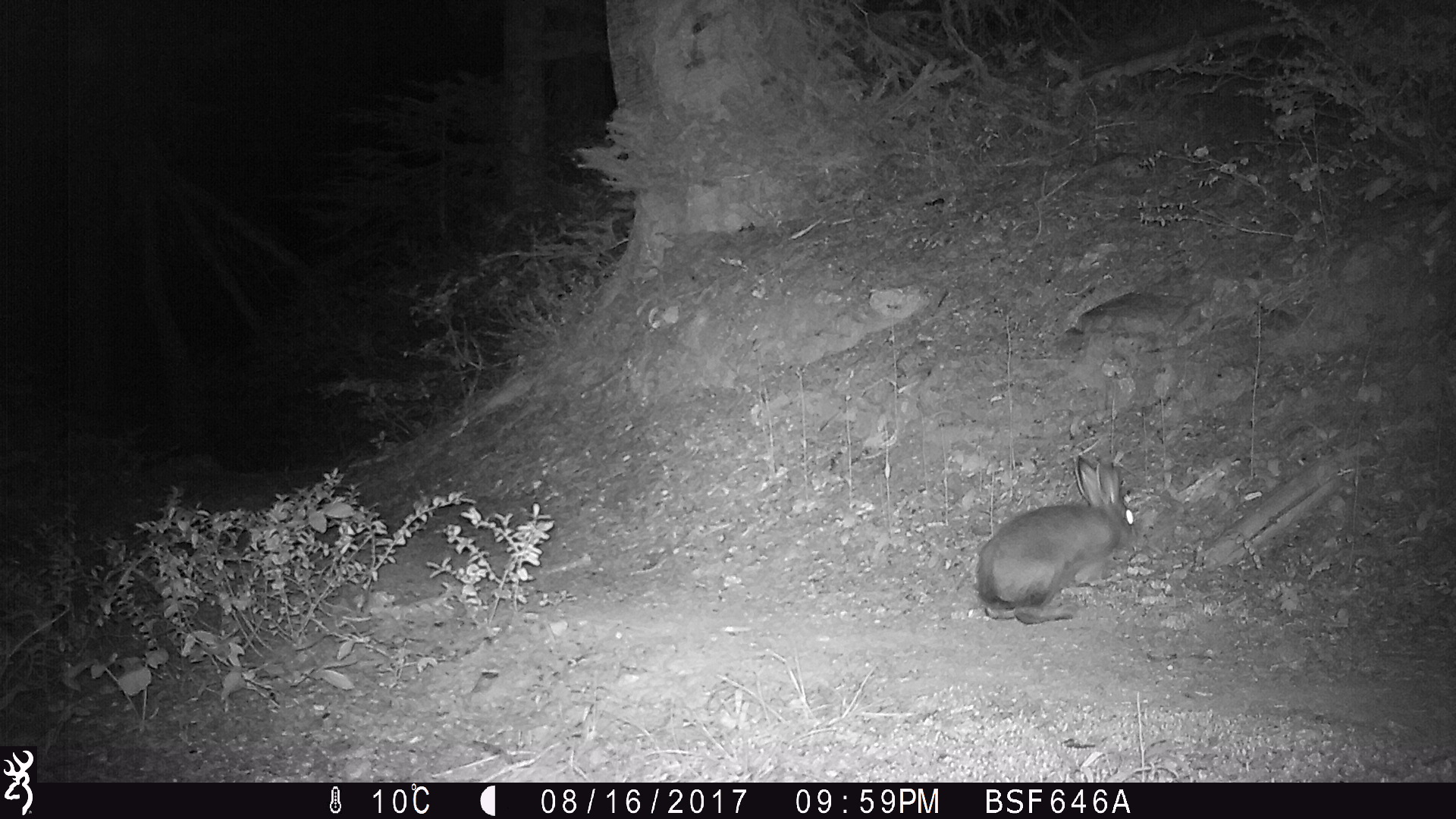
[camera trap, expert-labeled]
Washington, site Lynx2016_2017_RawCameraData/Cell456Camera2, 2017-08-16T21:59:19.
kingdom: Animalia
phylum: Chordata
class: Mammalia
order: Lagomorpha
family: Leporidae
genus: Lepus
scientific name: Lepus americanus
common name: snowshoe hare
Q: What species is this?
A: Lepus americanus (snowshoe hare).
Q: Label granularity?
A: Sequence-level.